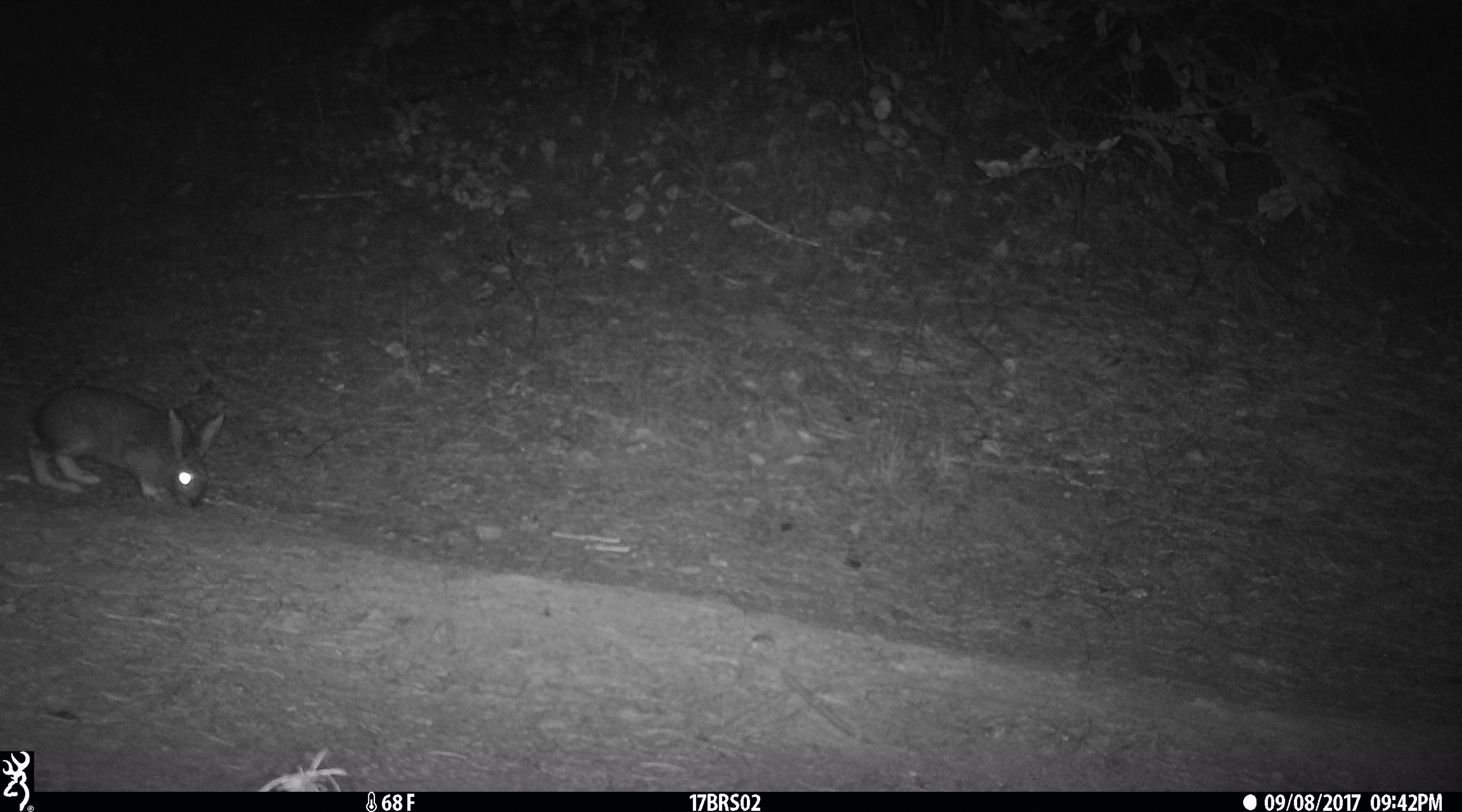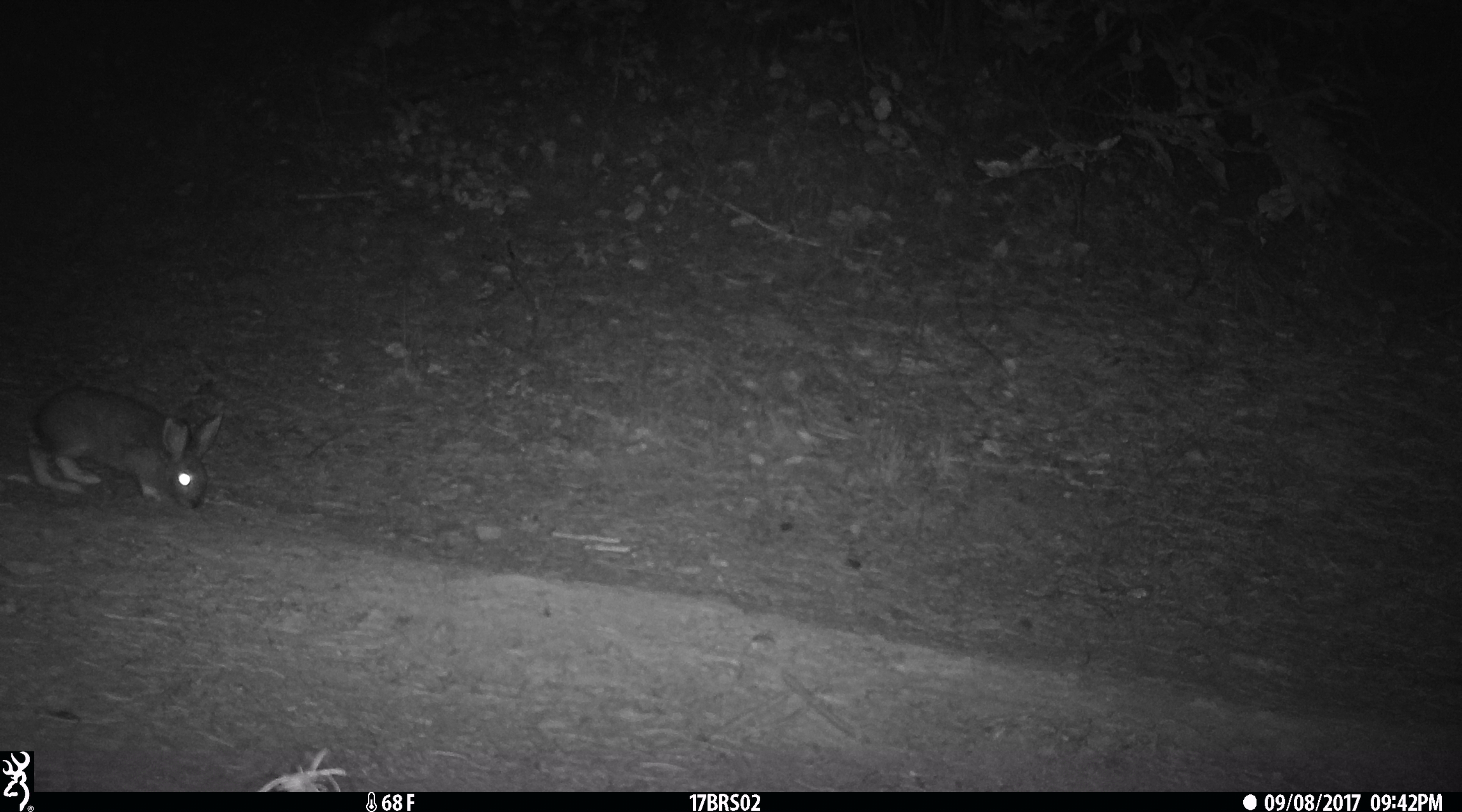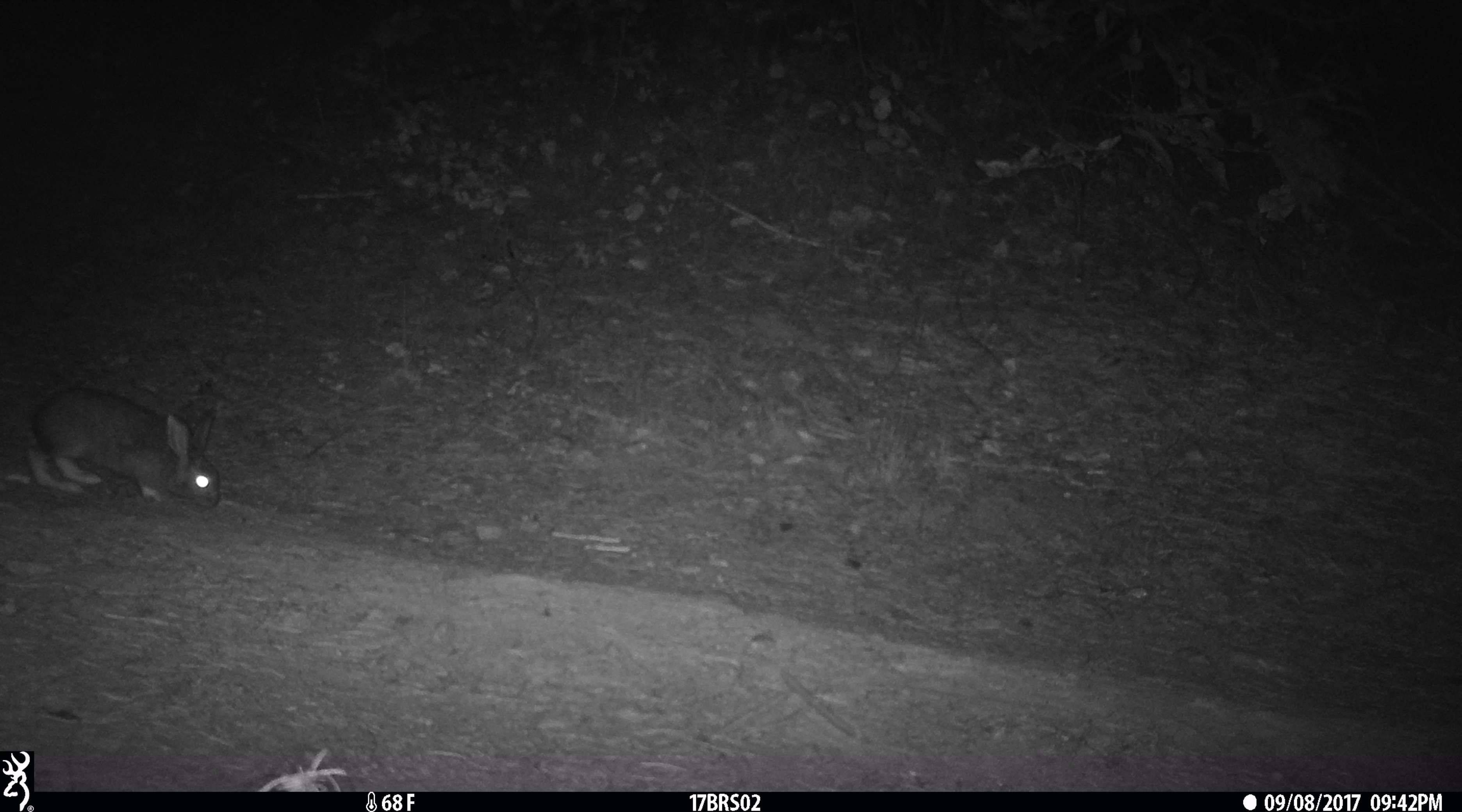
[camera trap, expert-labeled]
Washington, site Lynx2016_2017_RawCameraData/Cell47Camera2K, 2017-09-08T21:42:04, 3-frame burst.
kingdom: Animalia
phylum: Chordata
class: Mammalia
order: Lagomorpha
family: Leporidae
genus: Lepus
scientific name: Lepus americanus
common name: snowshoe hare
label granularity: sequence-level